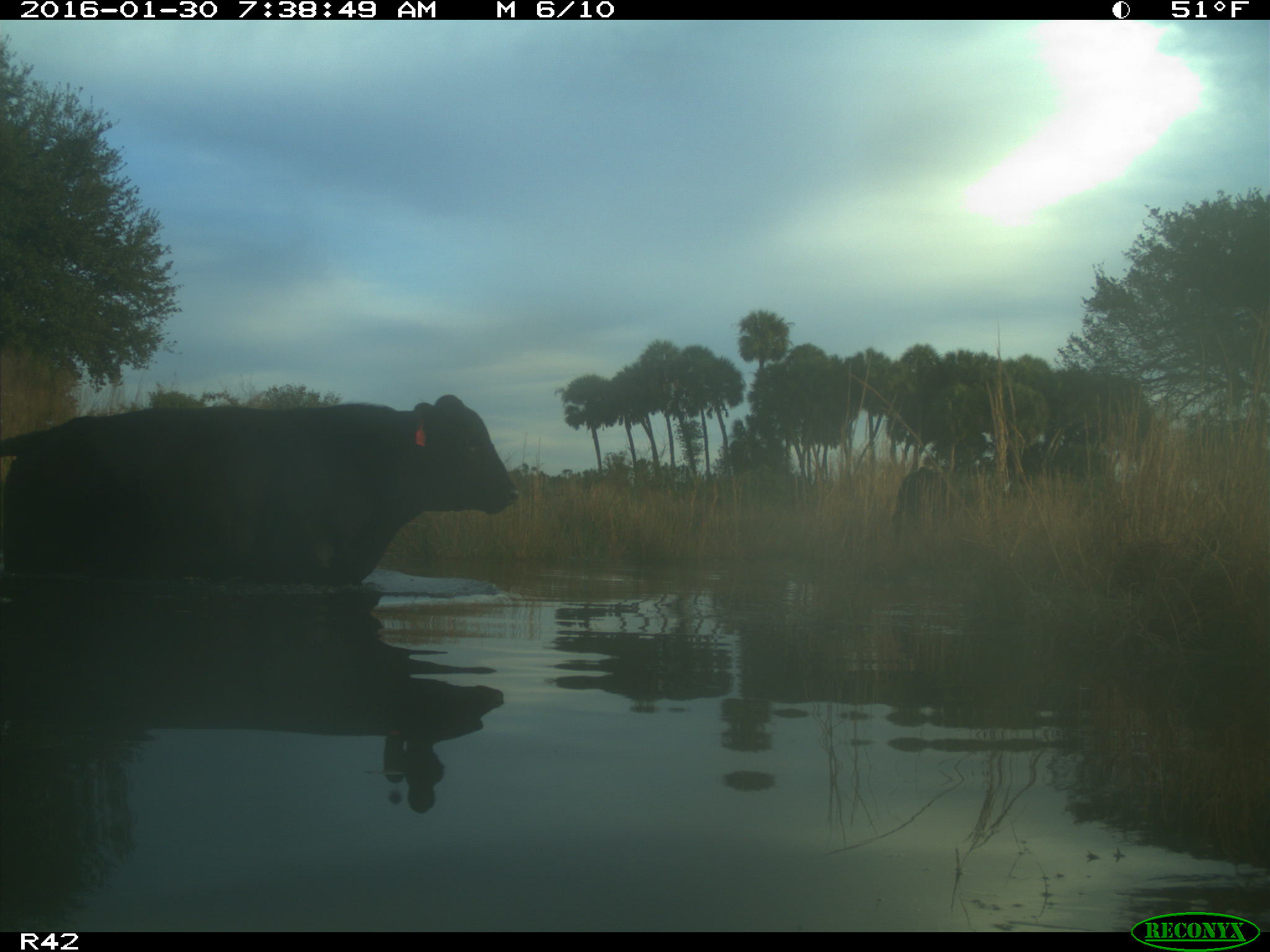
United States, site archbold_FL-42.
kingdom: Animalia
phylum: Chordata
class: Mammalia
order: Artiodactyla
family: Bovidae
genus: Bos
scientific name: Bos taurus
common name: domestic cow